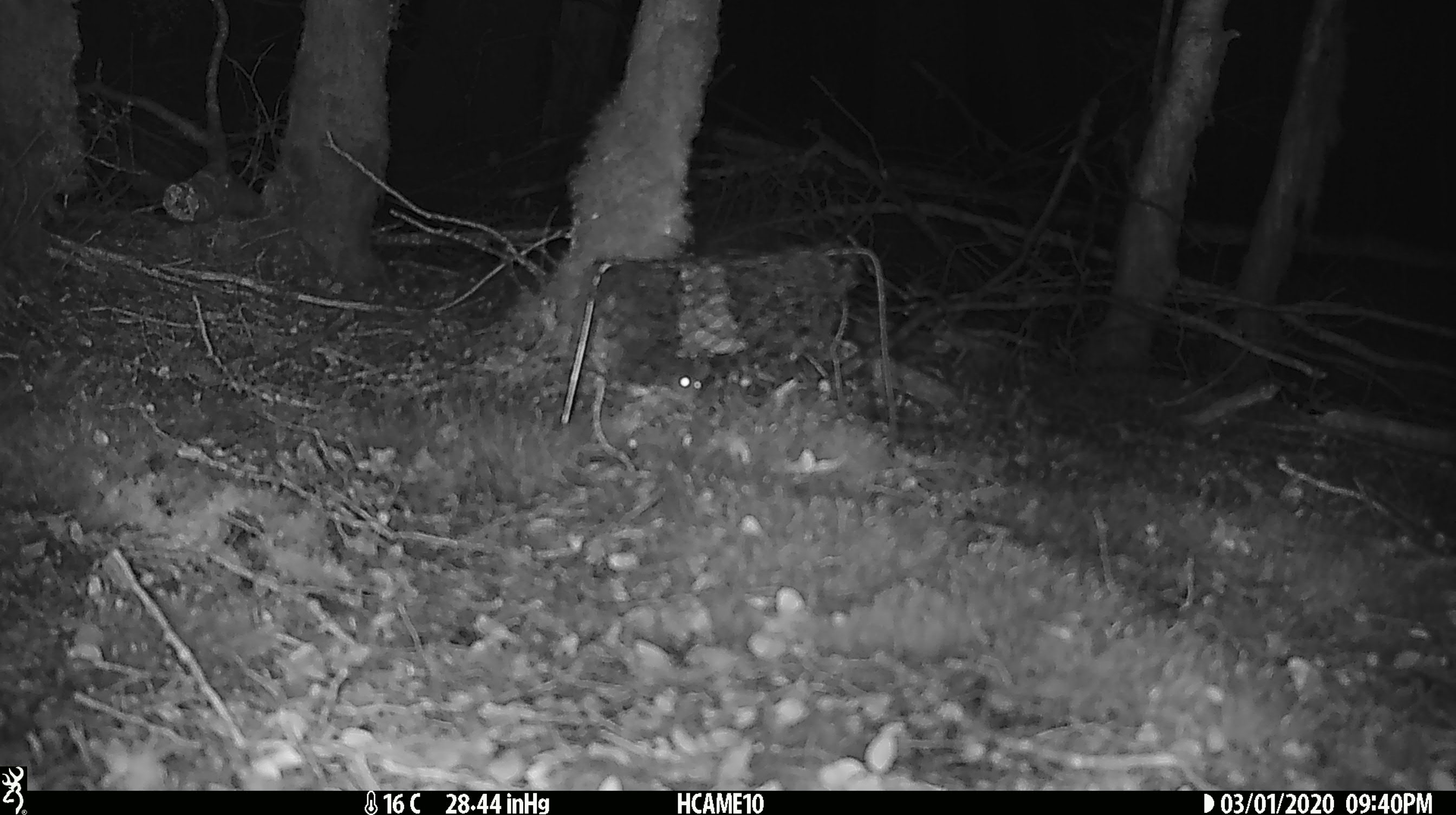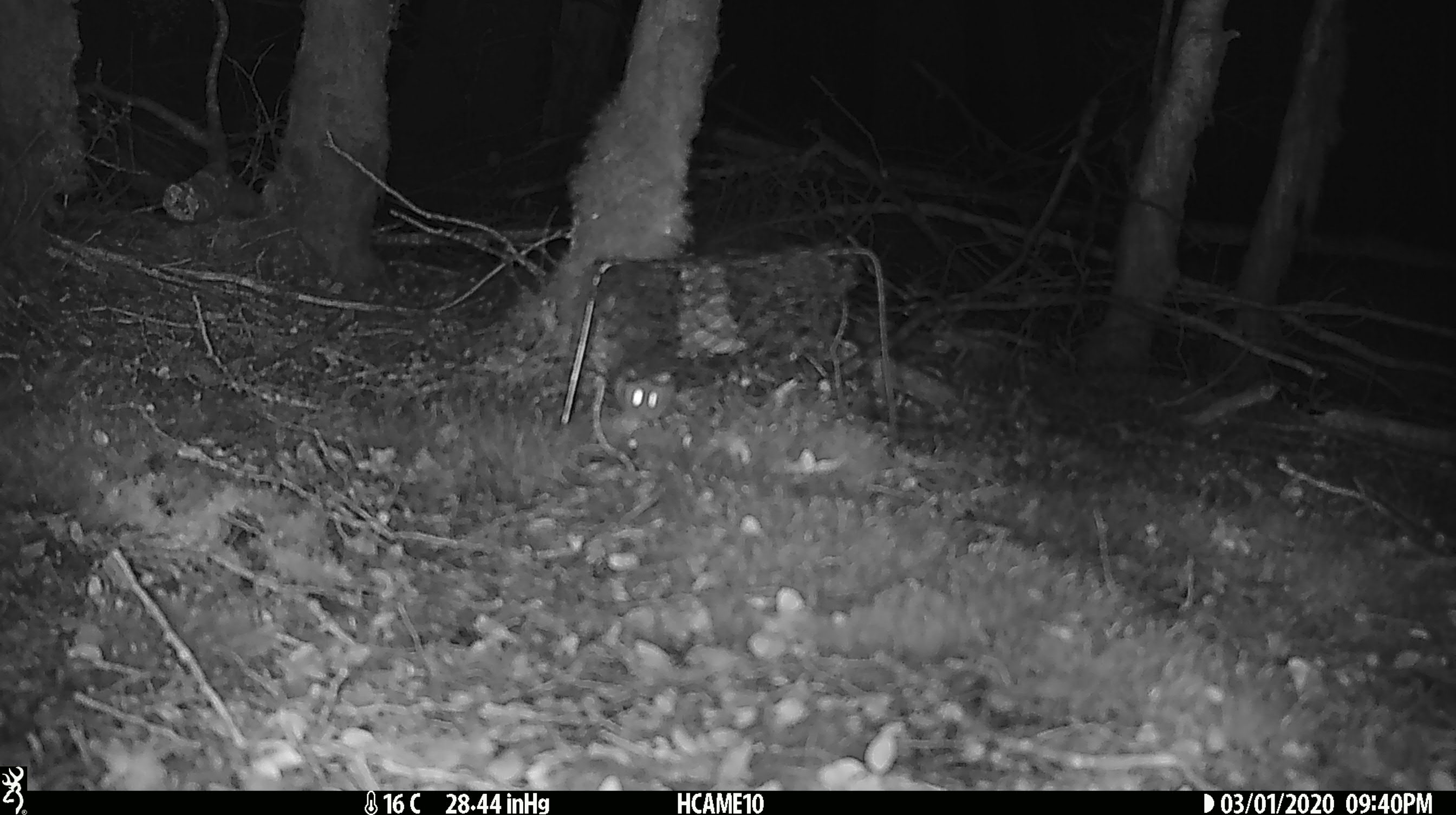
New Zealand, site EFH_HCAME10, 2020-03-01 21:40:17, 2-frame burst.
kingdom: Animalia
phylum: Chordata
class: Mammalia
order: Rodentia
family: Muridae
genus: Mus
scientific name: Mus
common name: mouse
Mouse (Mus).